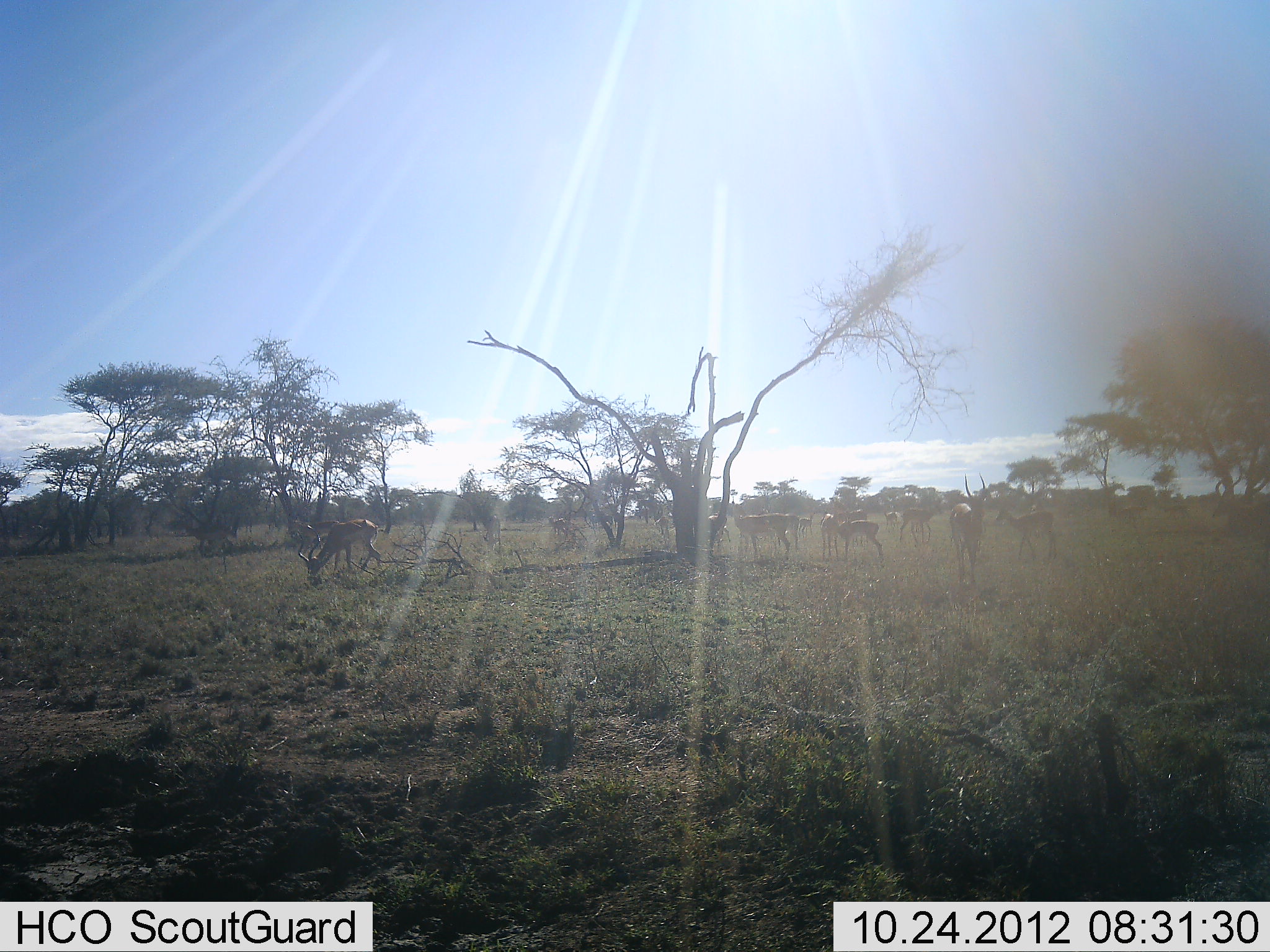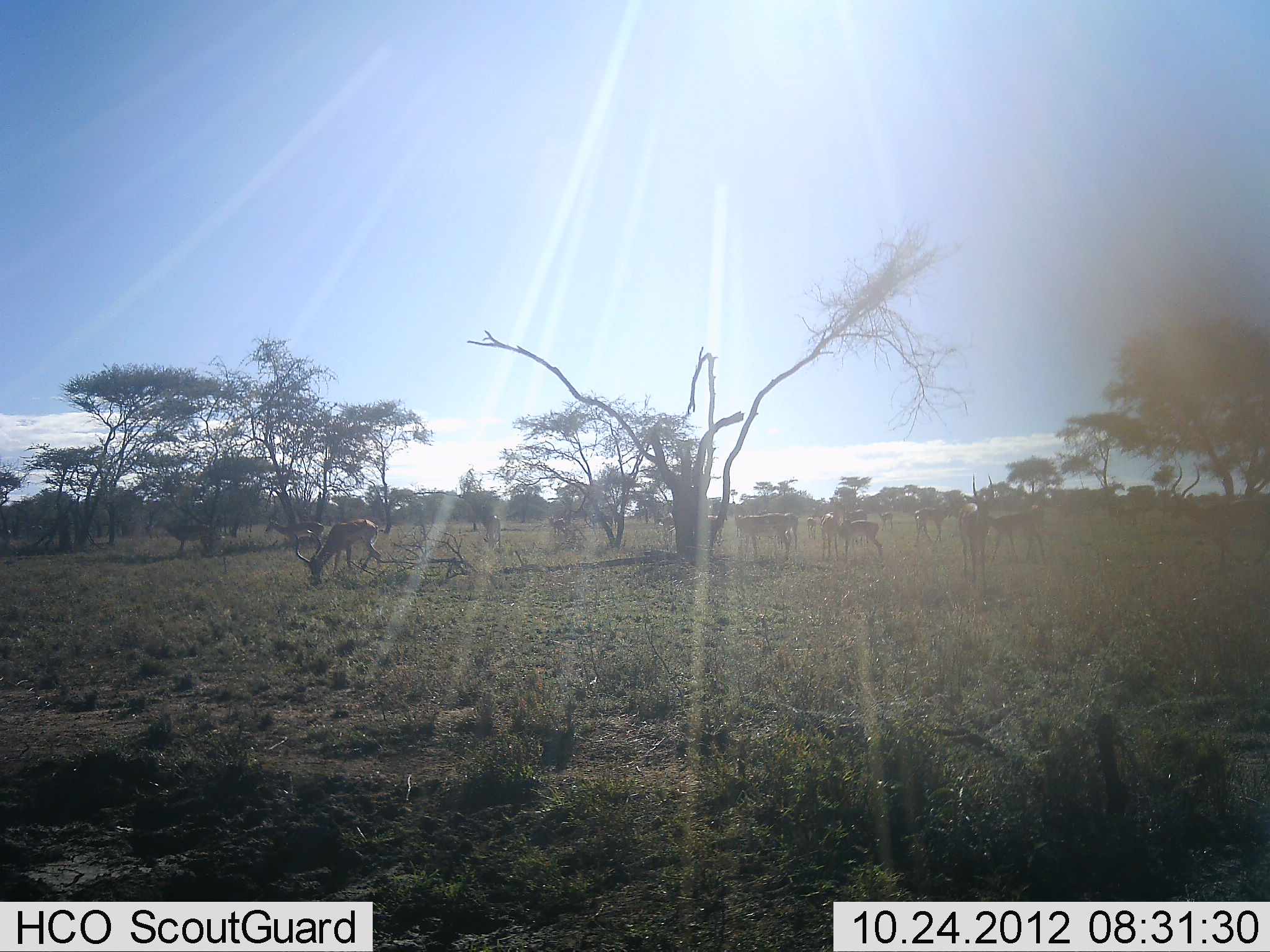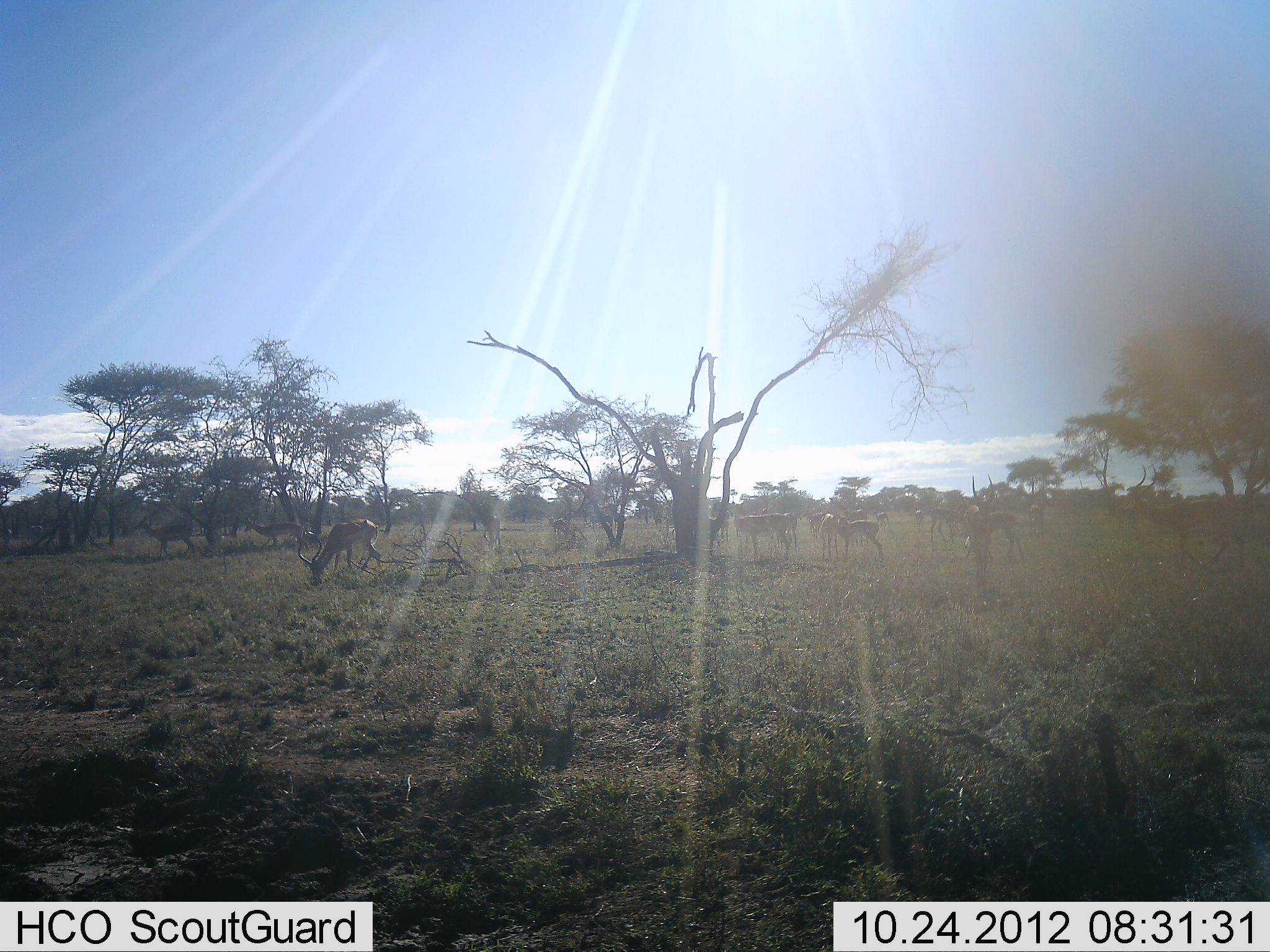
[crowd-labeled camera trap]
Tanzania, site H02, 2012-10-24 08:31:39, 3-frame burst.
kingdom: Animalia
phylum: Chordata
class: Mammalia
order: Artiodactyla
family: Bovidae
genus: Aepyceros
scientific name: Aepyceros melampus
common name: impala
Impala (Aepyceros melampus), count 11-50. Behavior (volunteer vote fractions): standing 50%, resting 0%, moving 80%, interacting 0%. Young present (vote fraction): 10%. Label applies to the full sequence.